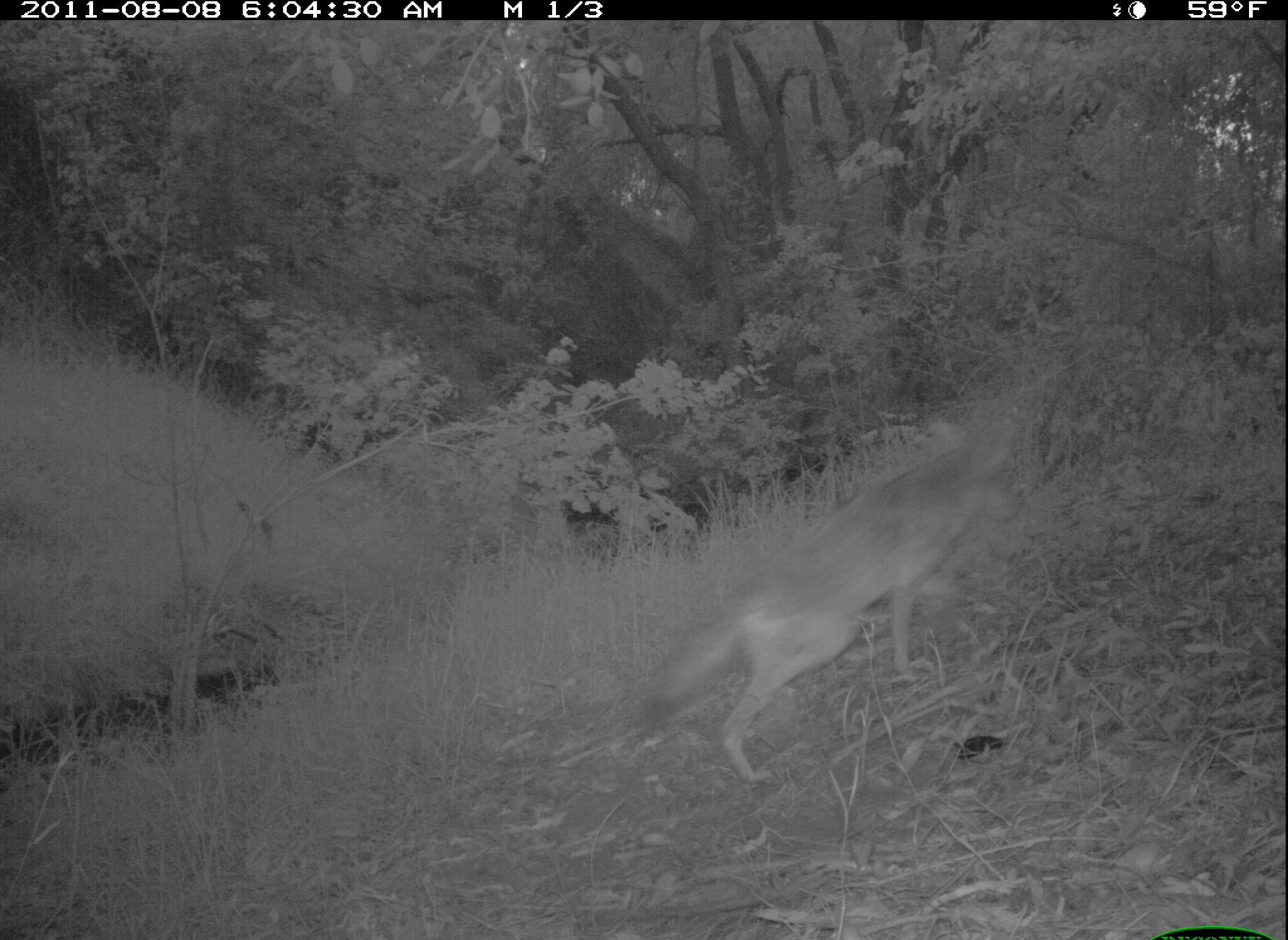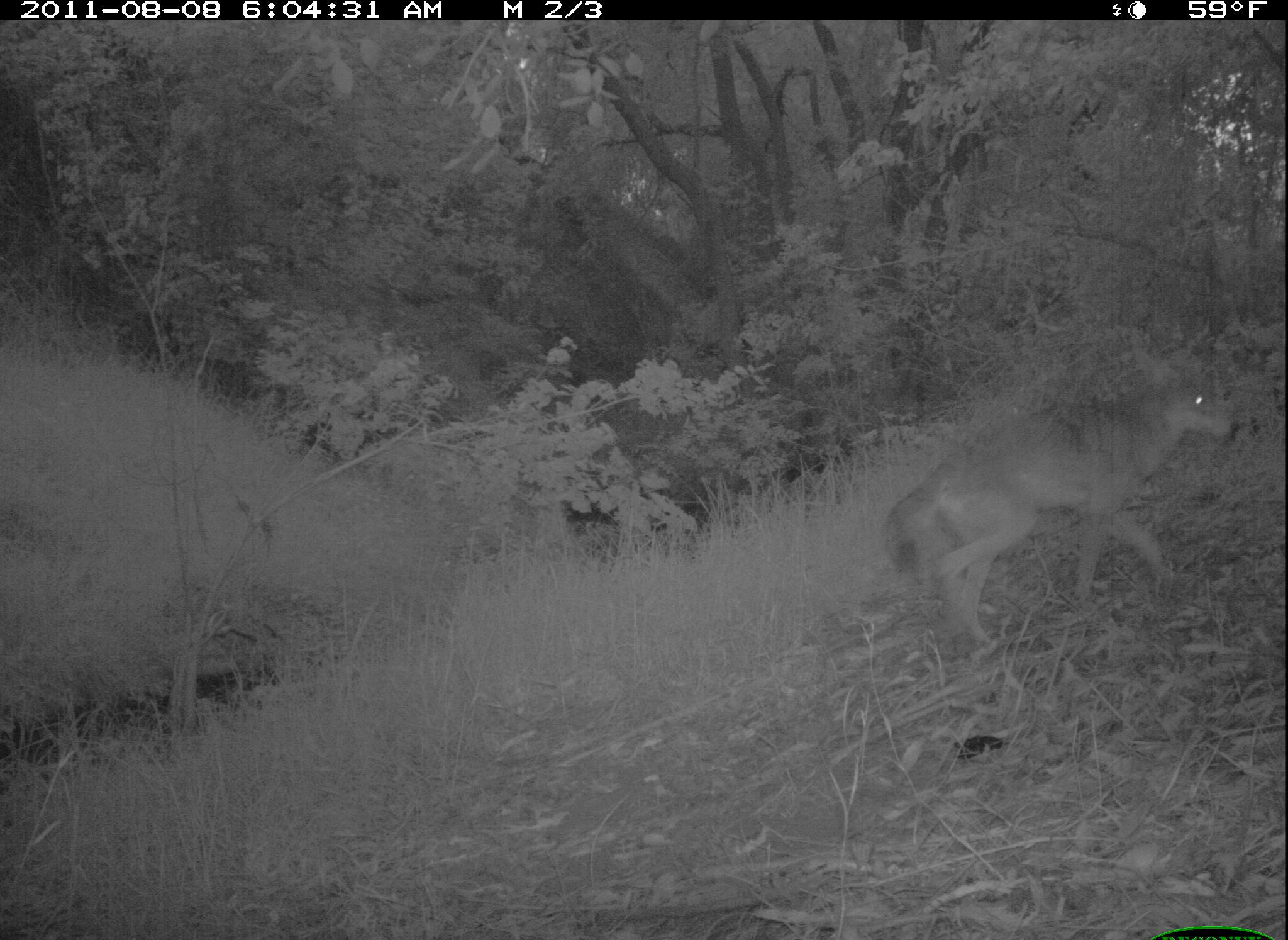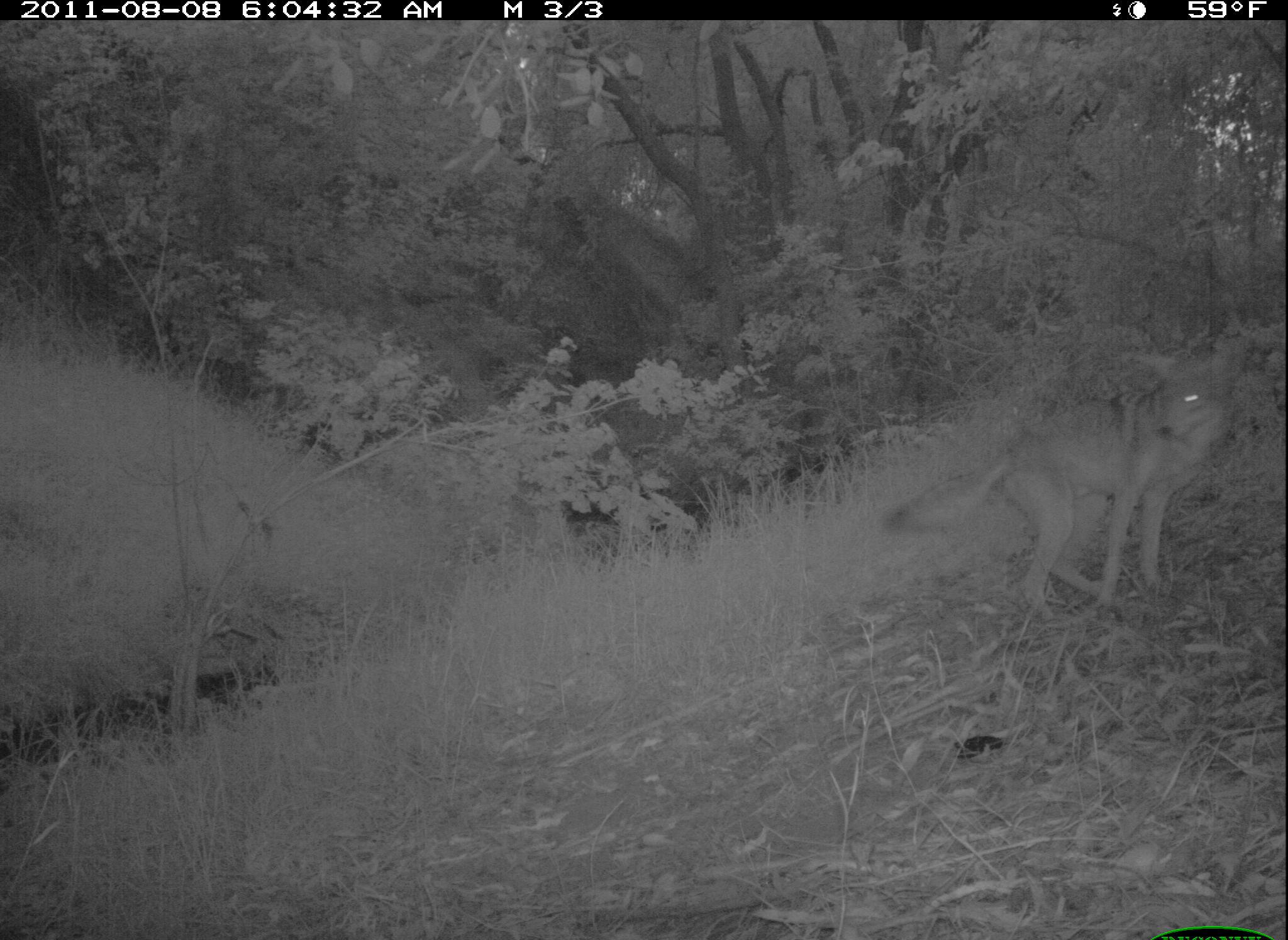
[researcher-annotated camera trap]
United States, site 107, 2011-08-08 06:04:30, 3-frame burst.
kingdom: Animalia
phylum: Chordata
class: Mammalia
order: Carnivora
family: Canidae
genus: Canis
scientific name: Canis latrans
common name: coyote